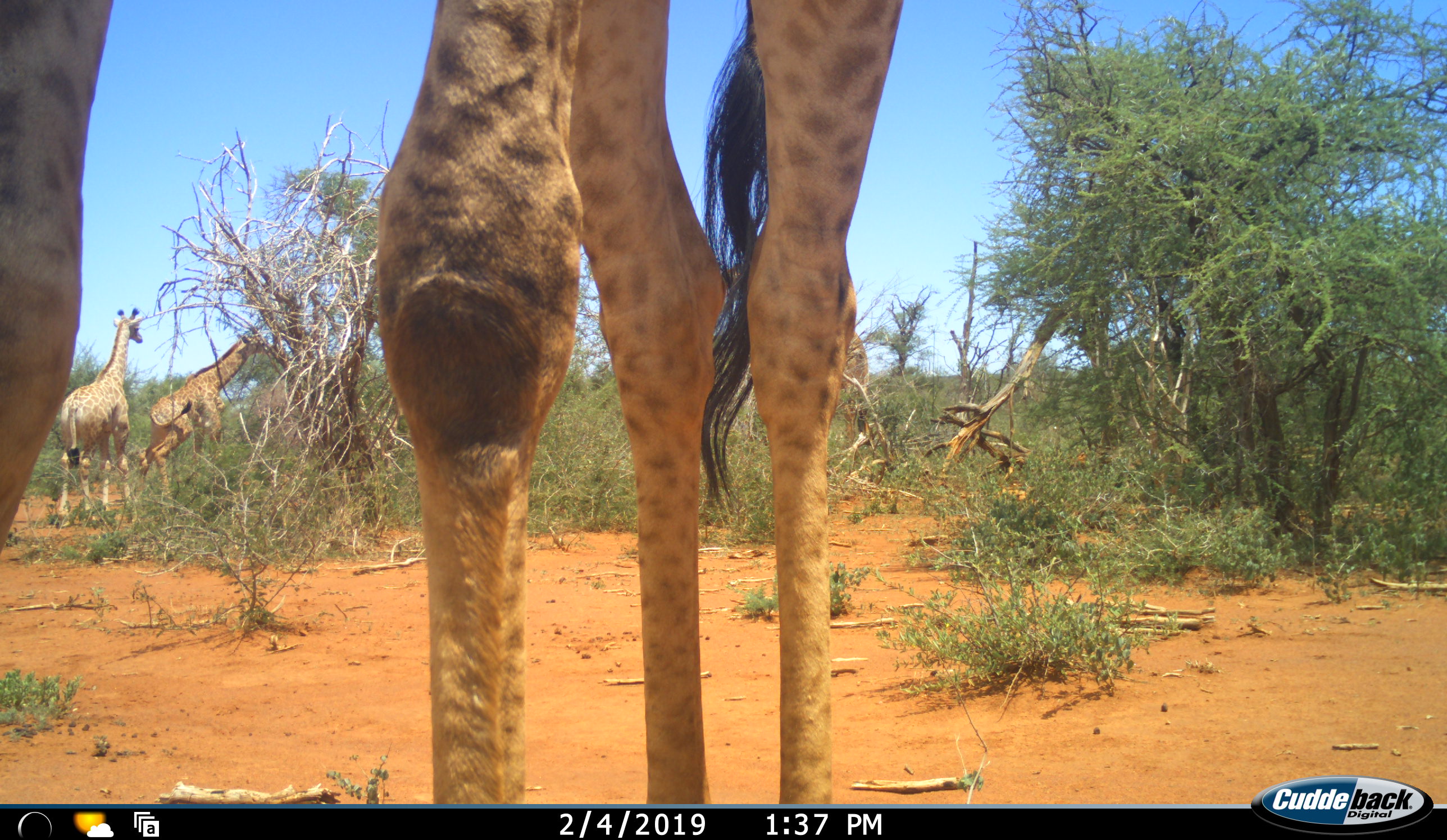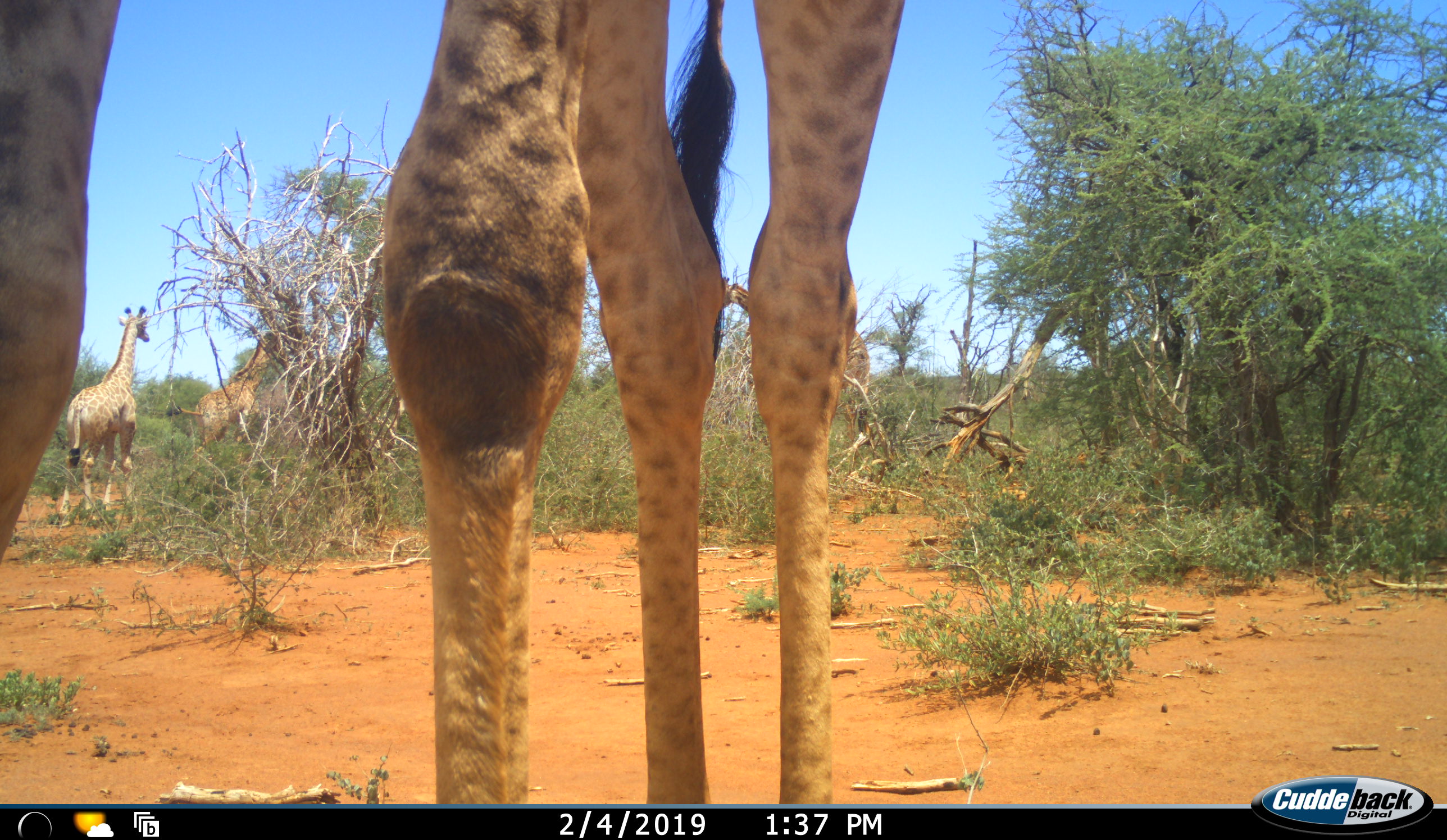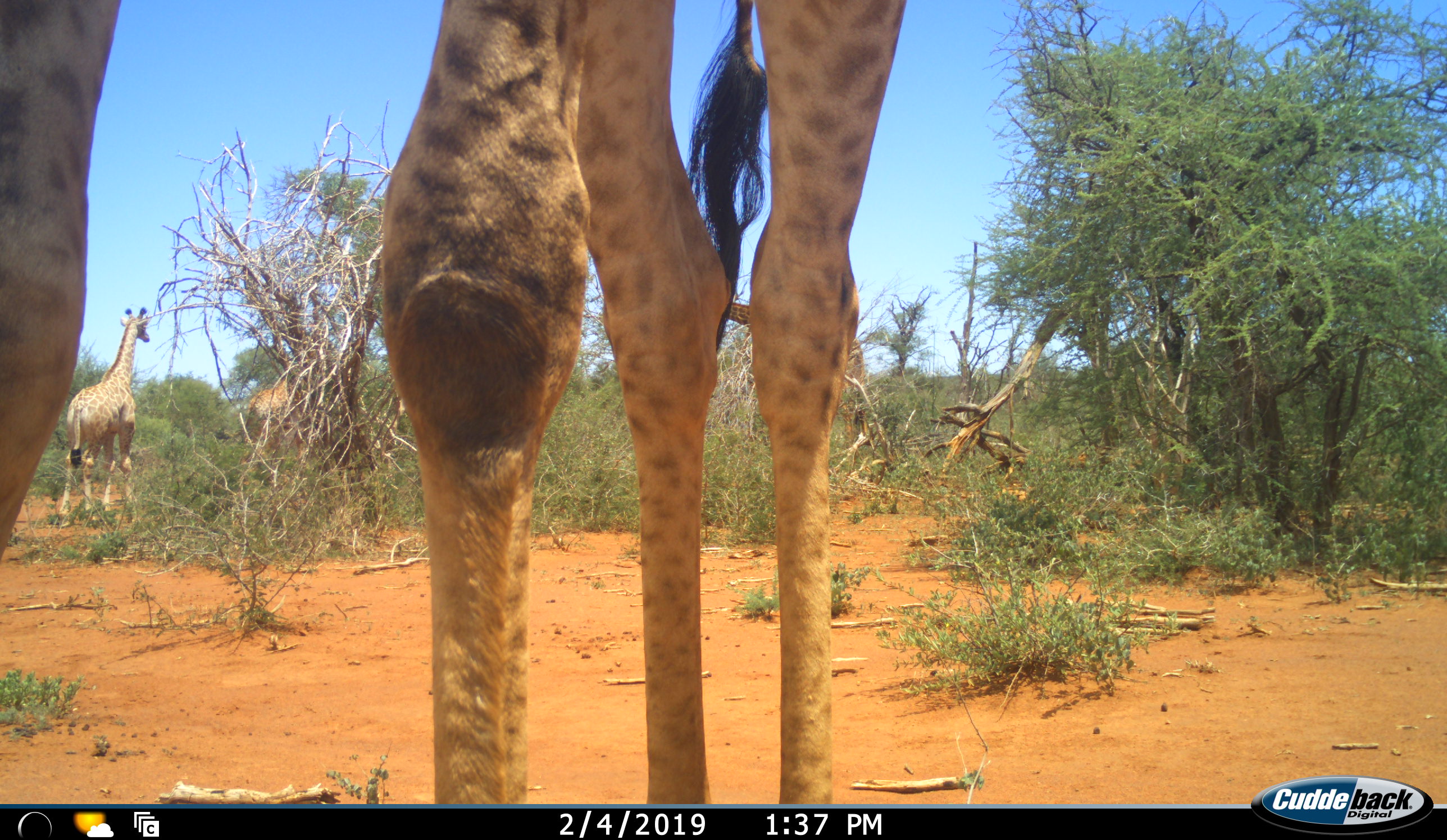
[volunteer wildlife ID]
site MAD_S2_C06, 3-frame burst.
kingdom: Animalia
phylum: Chordata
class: Mammalia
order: Artiodactyla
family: Giraffidae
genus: Giraffa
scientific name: Giraffa camelopardalis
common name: giraffe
Giraffe (Giraffa camelopardalis), count 4. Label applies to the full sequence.